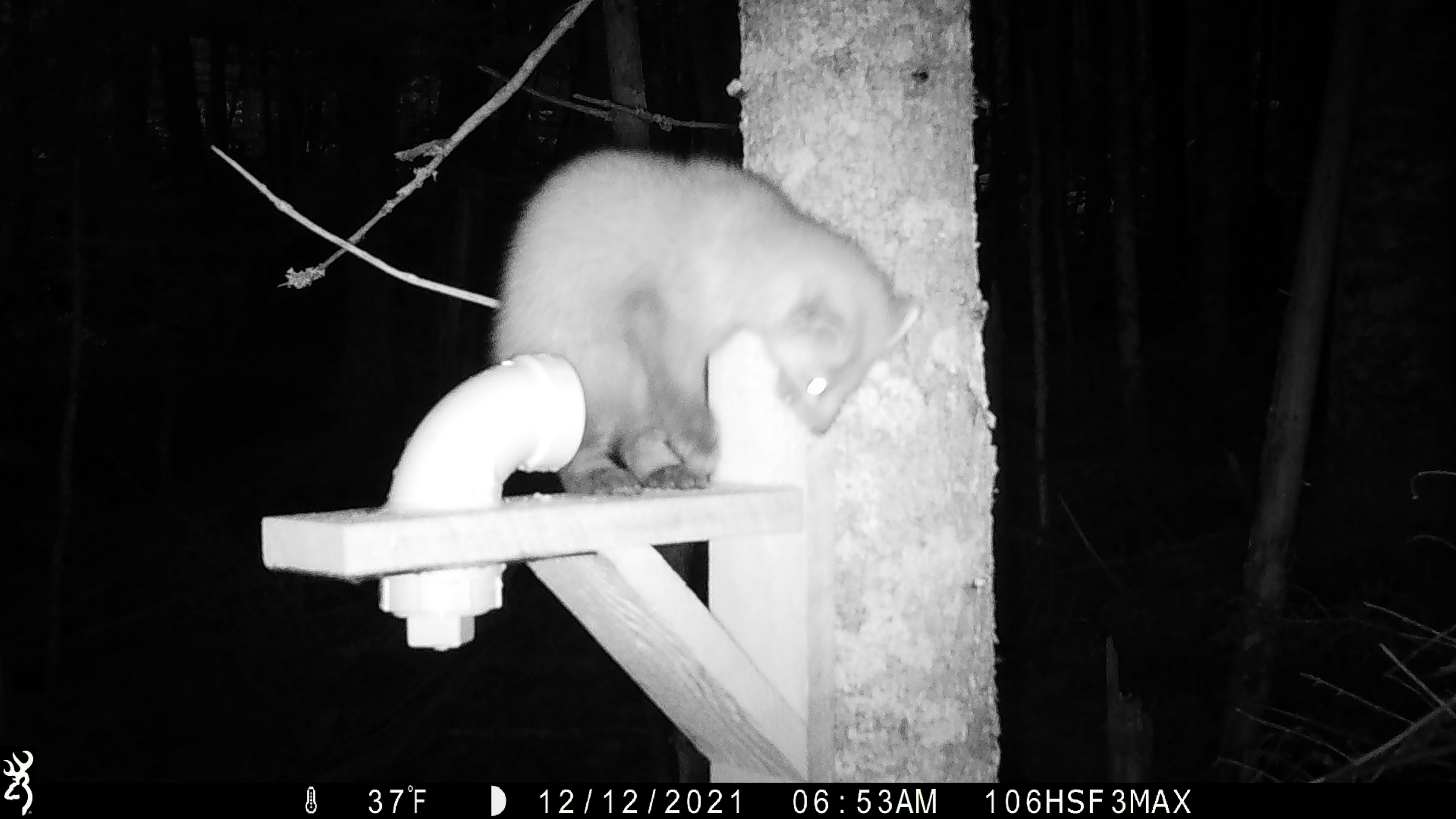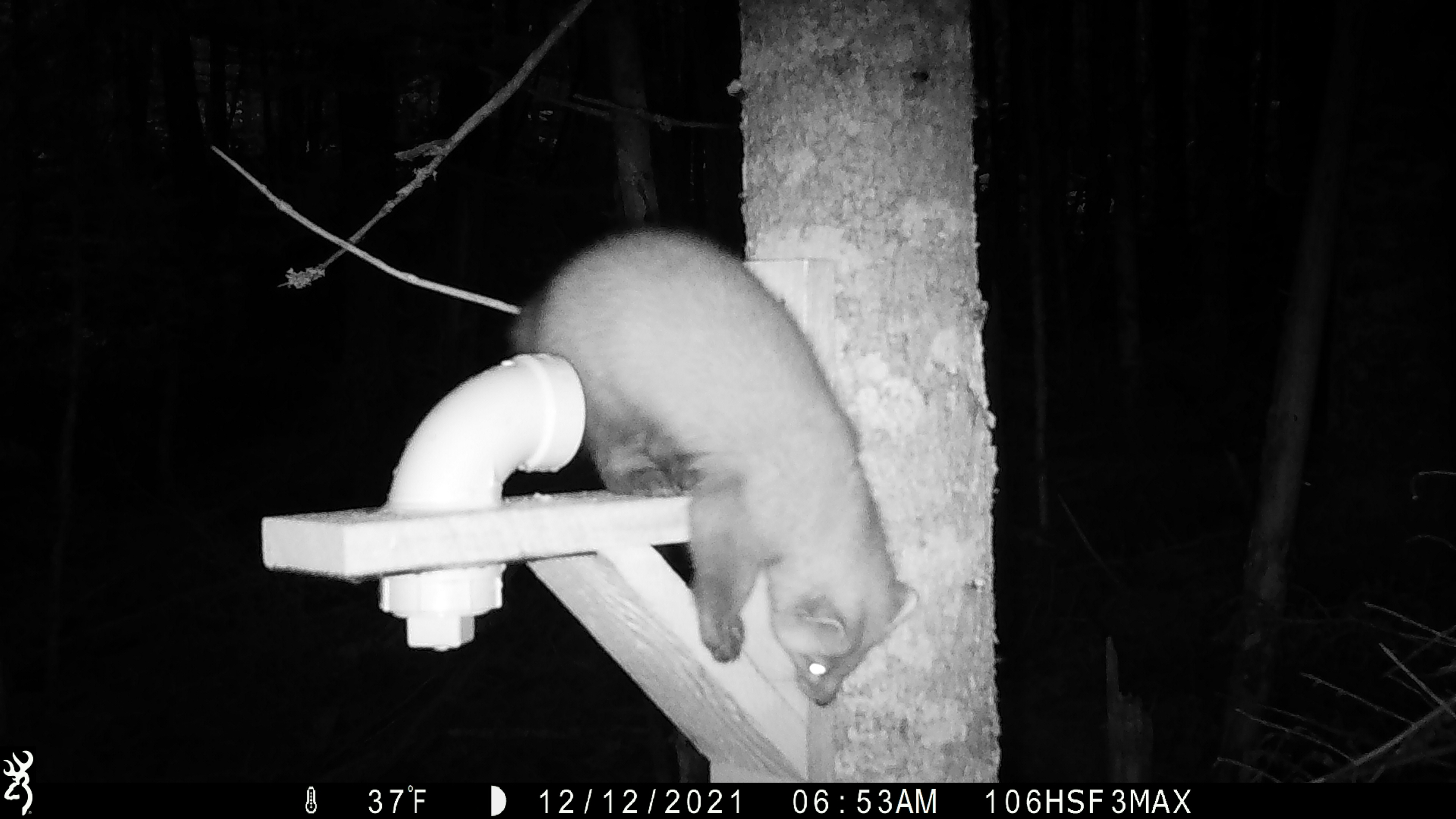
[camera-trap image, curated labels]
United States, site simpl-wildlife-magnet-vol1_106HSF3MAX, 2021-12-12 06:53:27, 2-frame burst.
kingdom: Animalia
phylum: Chordata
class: Mammalia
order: Carnivora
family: Mustelidae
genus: Martes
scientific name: Martes americana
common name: american marten